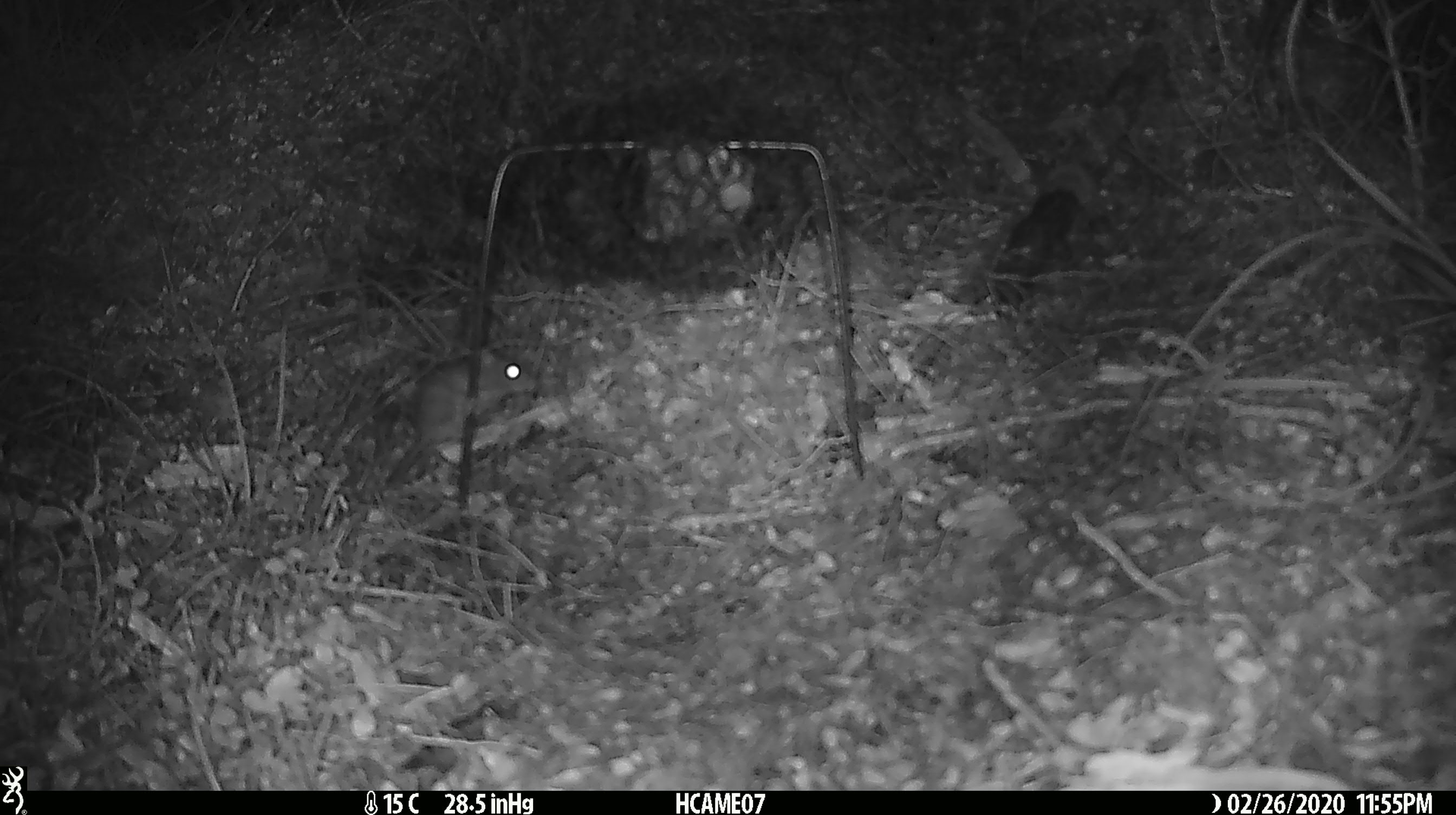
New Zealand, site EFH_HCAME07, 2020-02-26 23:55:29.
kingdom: Animalia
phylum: Chordata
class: Mammalia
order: Rodentia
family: Muridae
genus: Mus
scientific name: Mus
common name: mouse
Mouse (Mus).